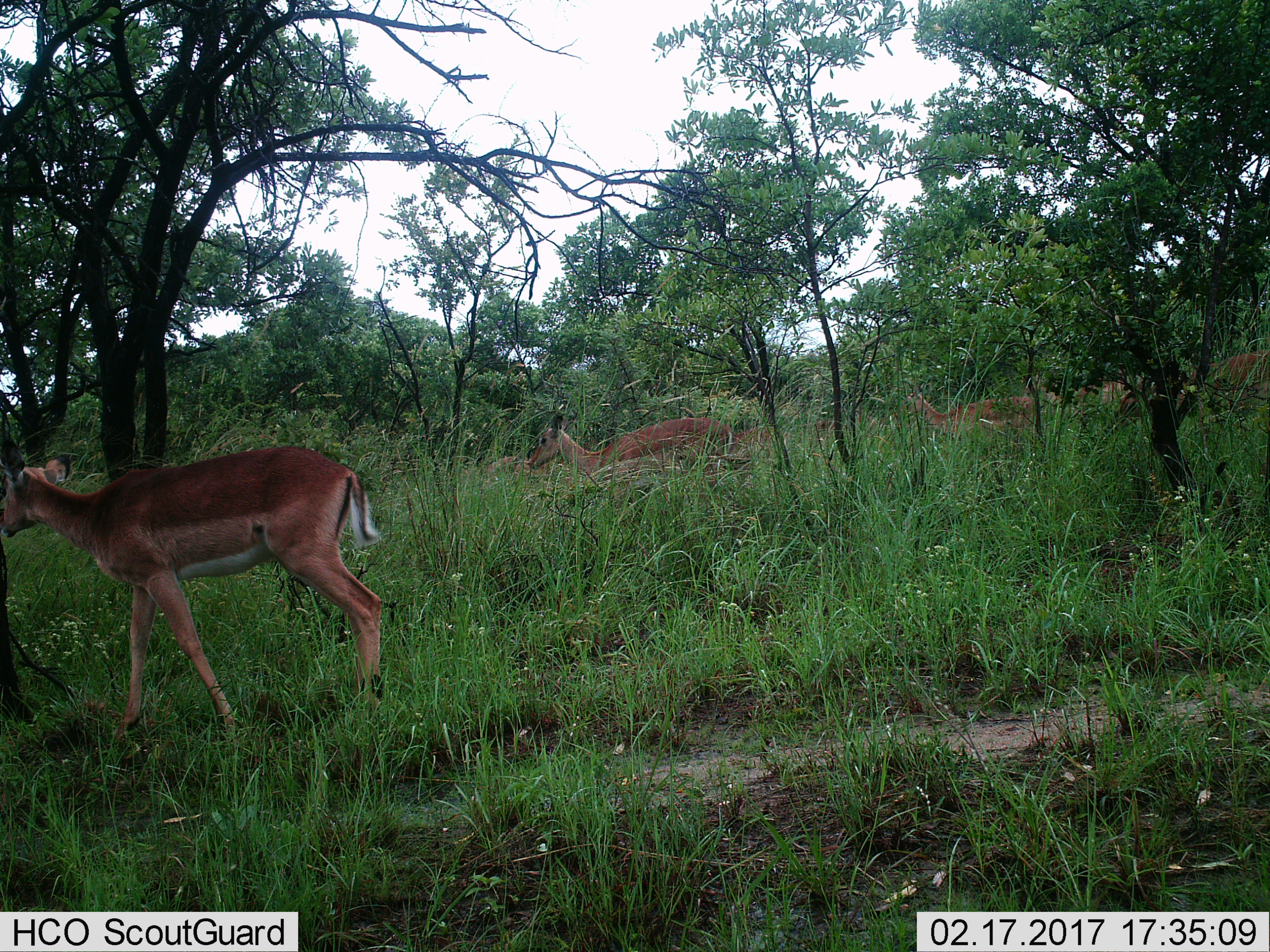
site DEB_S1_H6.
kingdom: Animalia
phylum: Chordata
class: Mammalia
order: Artiodactyla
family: Bovidae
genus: Aepyceros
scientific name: Aepyceros melampus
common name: impala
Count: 6.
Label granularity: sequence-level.